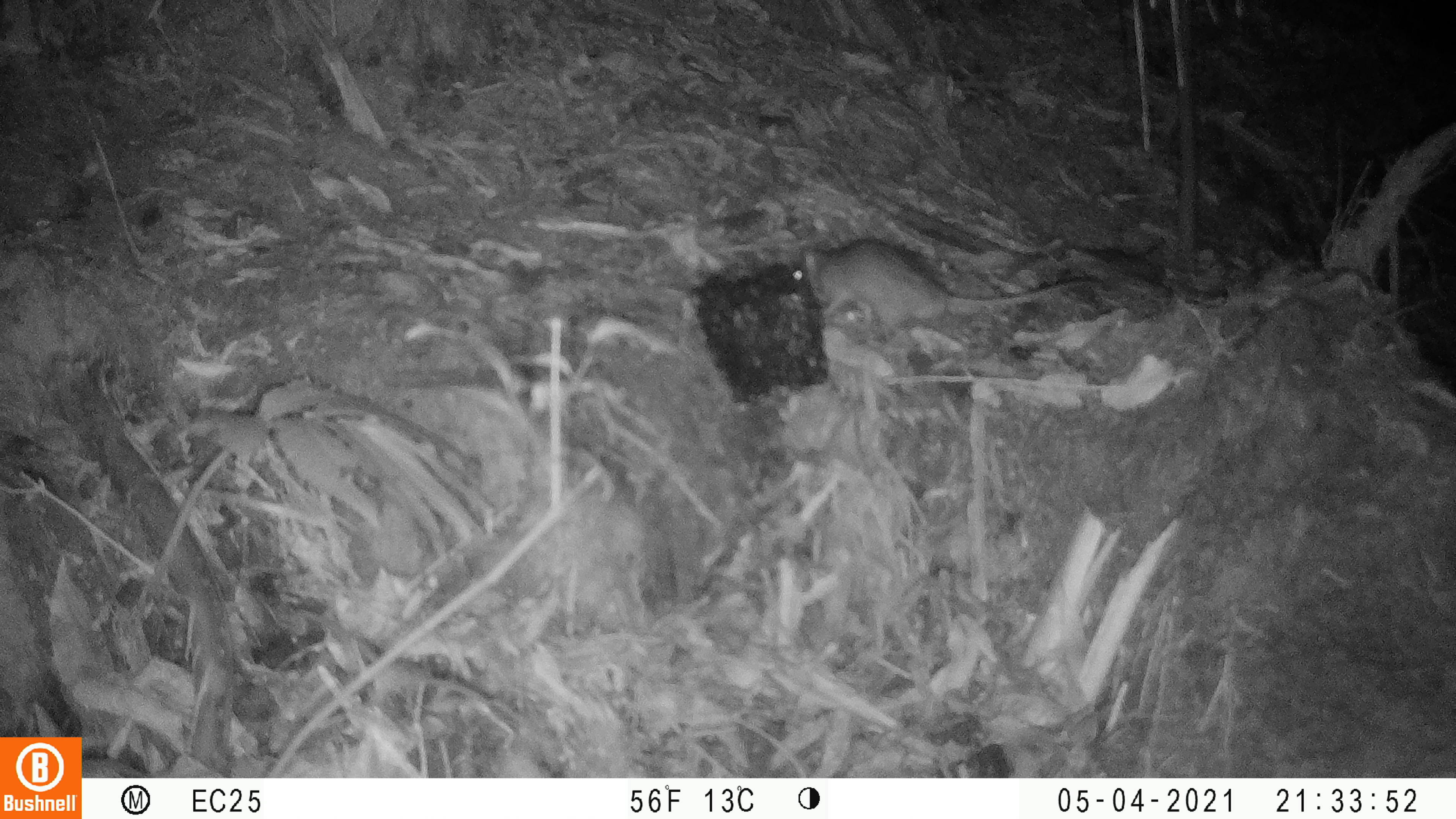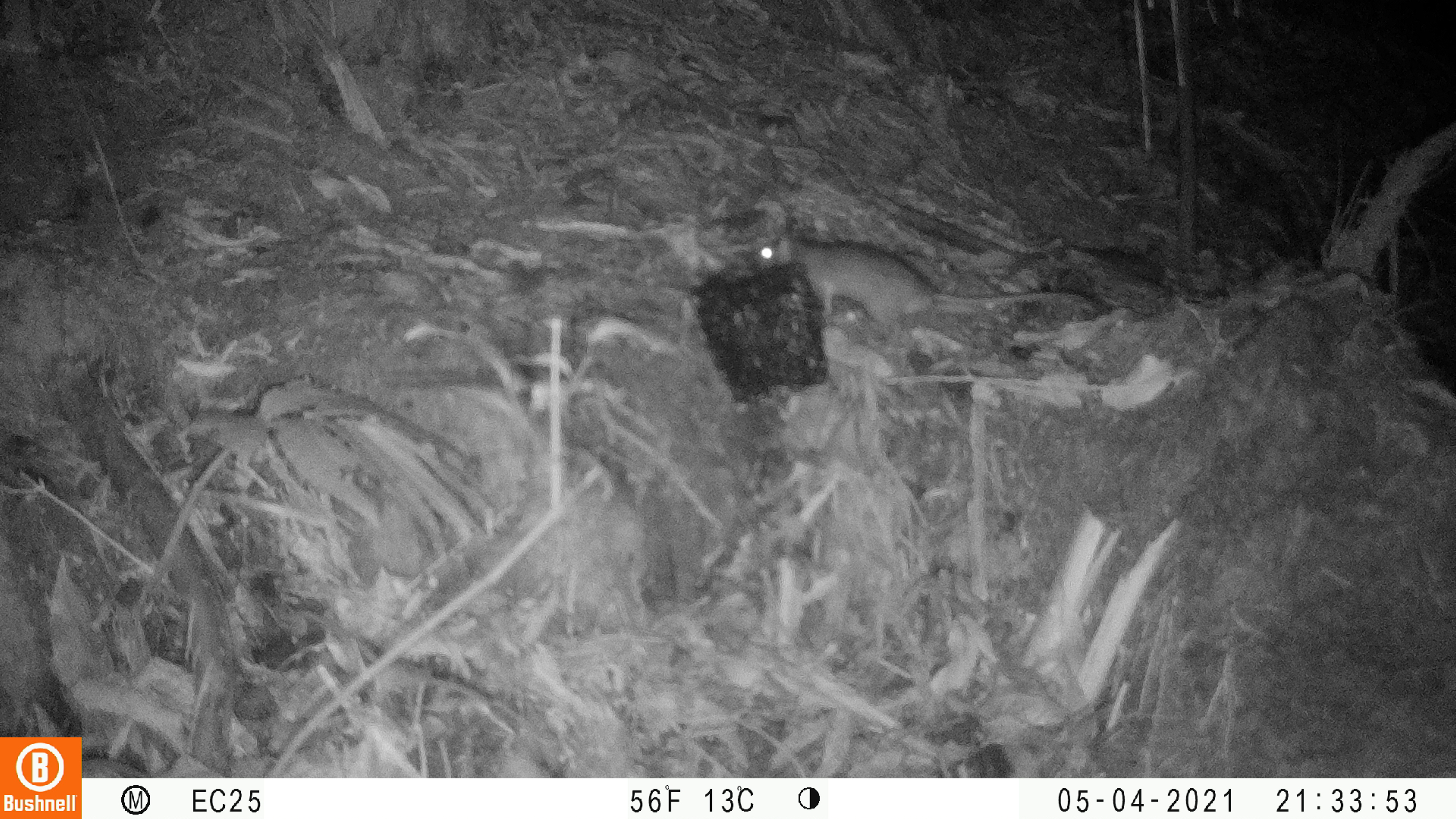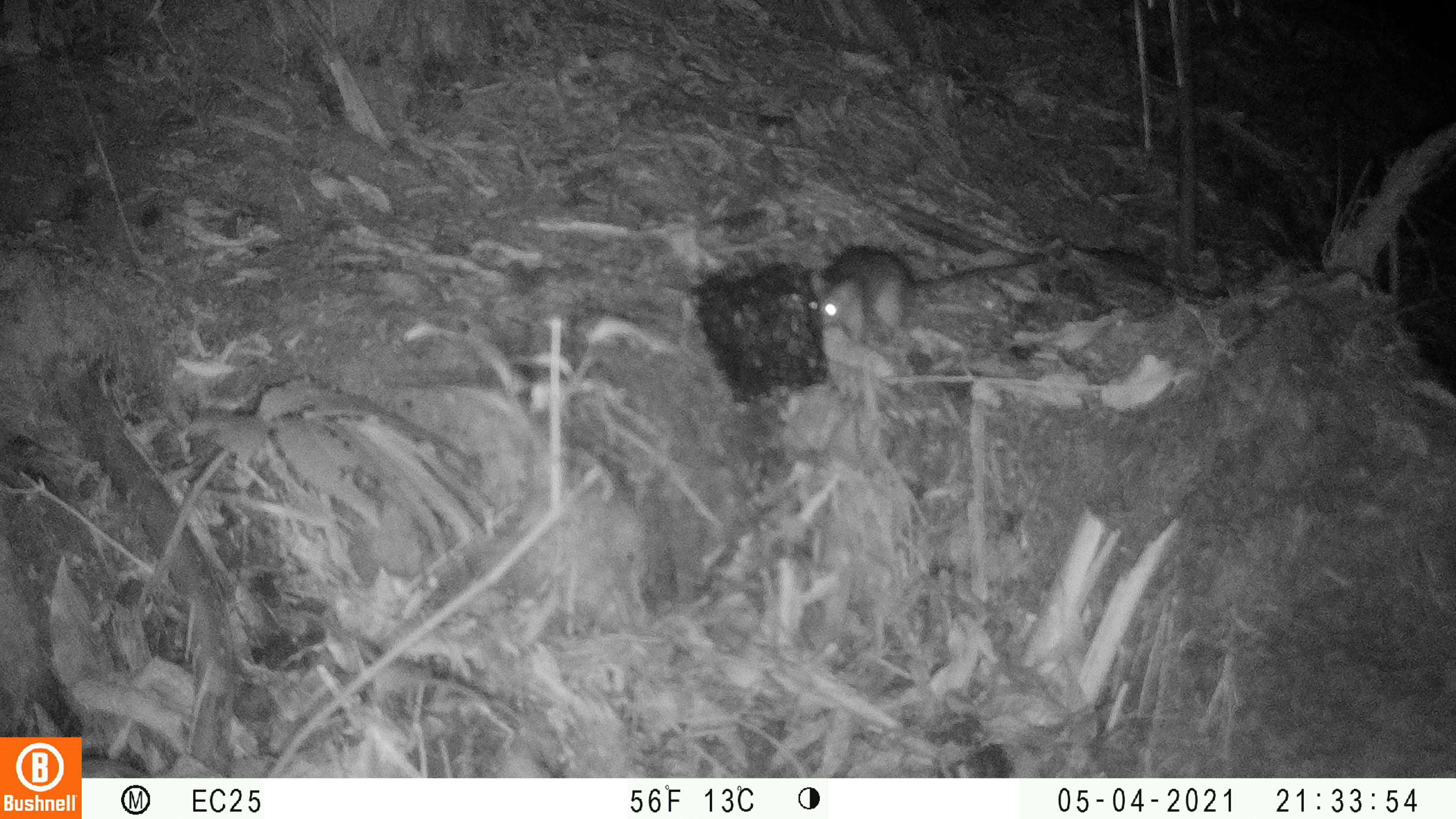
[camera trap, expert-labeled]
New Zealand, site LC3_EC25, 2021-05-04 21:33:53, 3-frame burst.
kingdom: Animalia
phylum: Chordata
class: Mammalia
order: Rodentia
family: Muridae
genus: Rattus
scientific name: Rattus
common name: rat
Rat (Rattus).